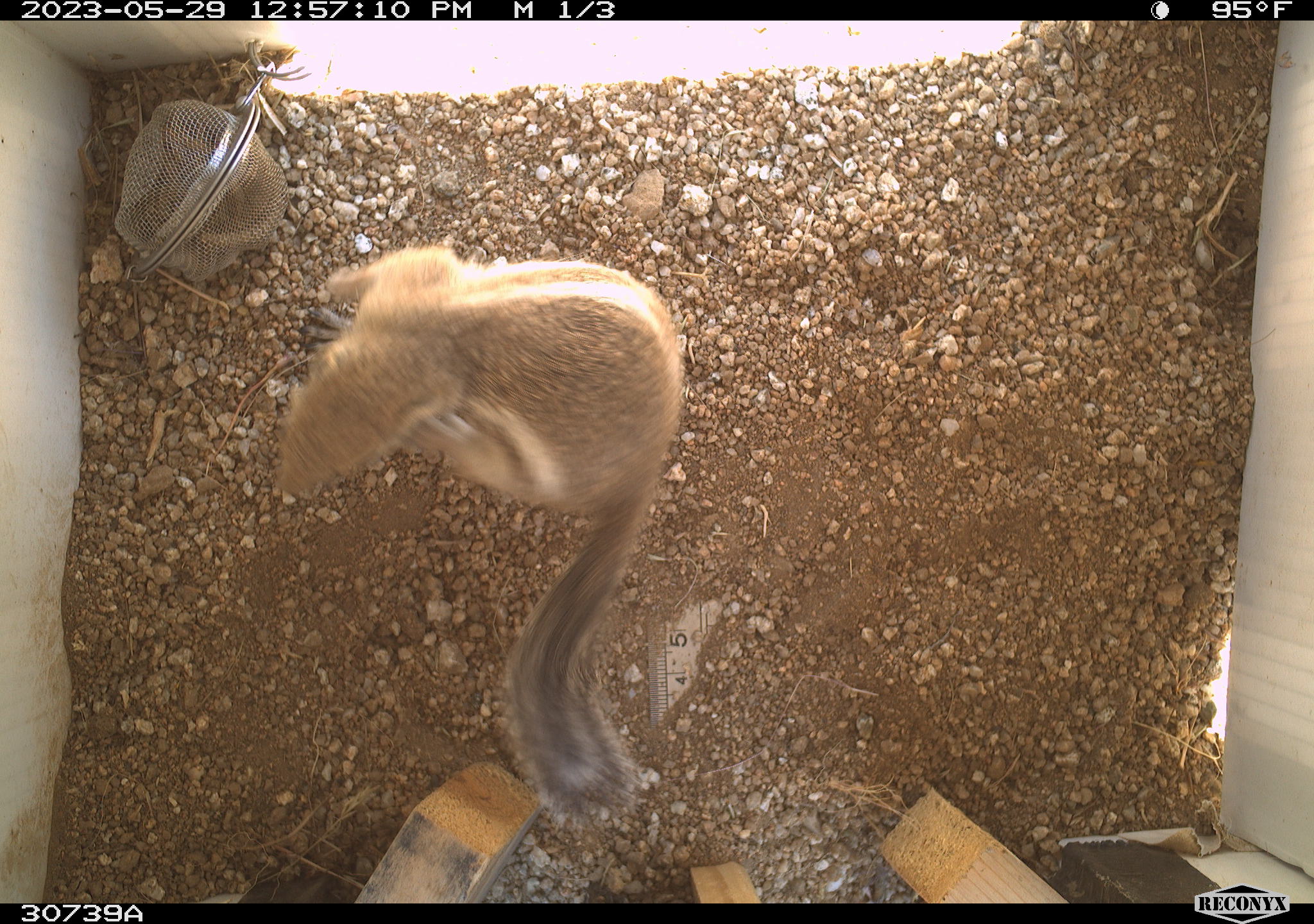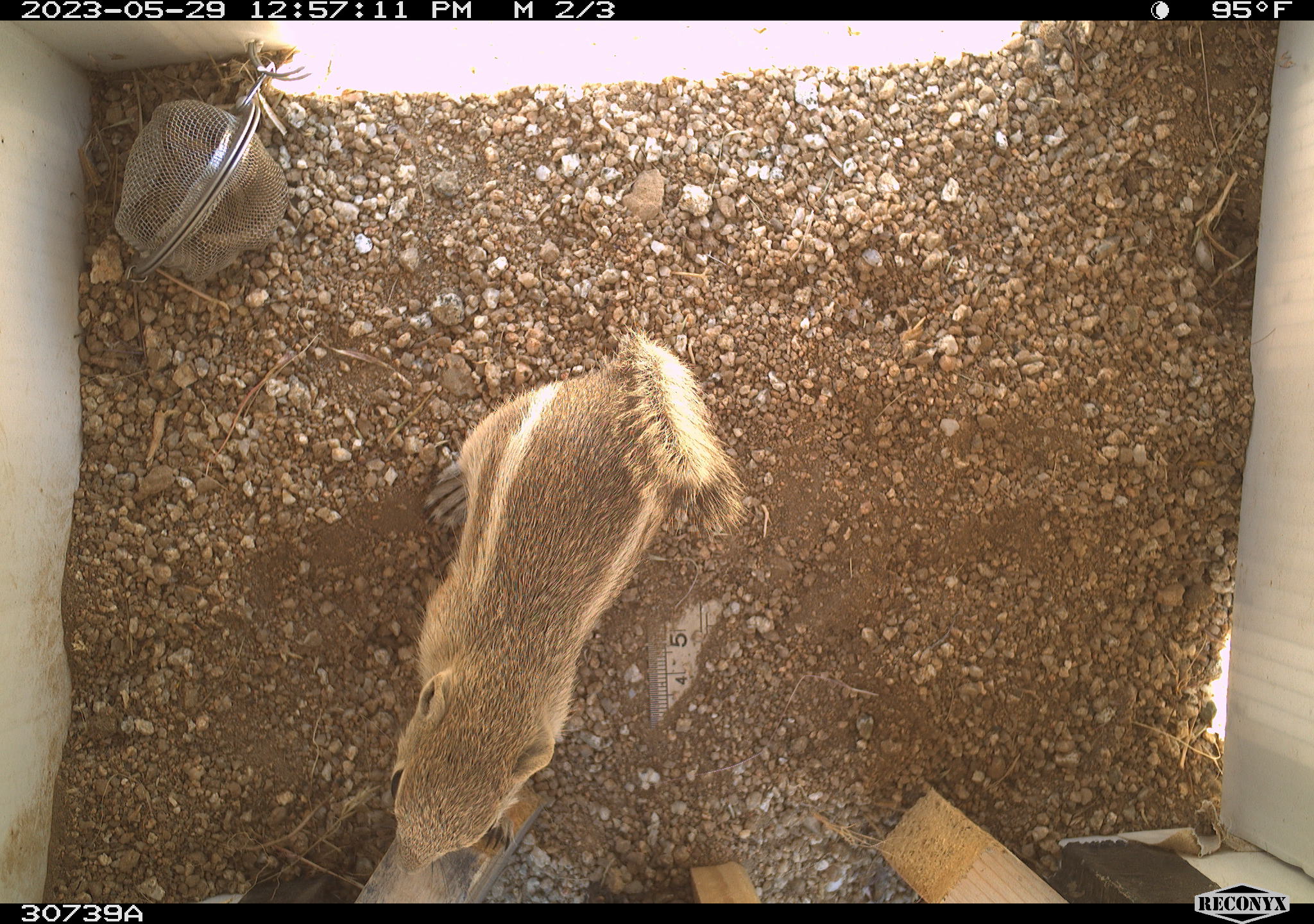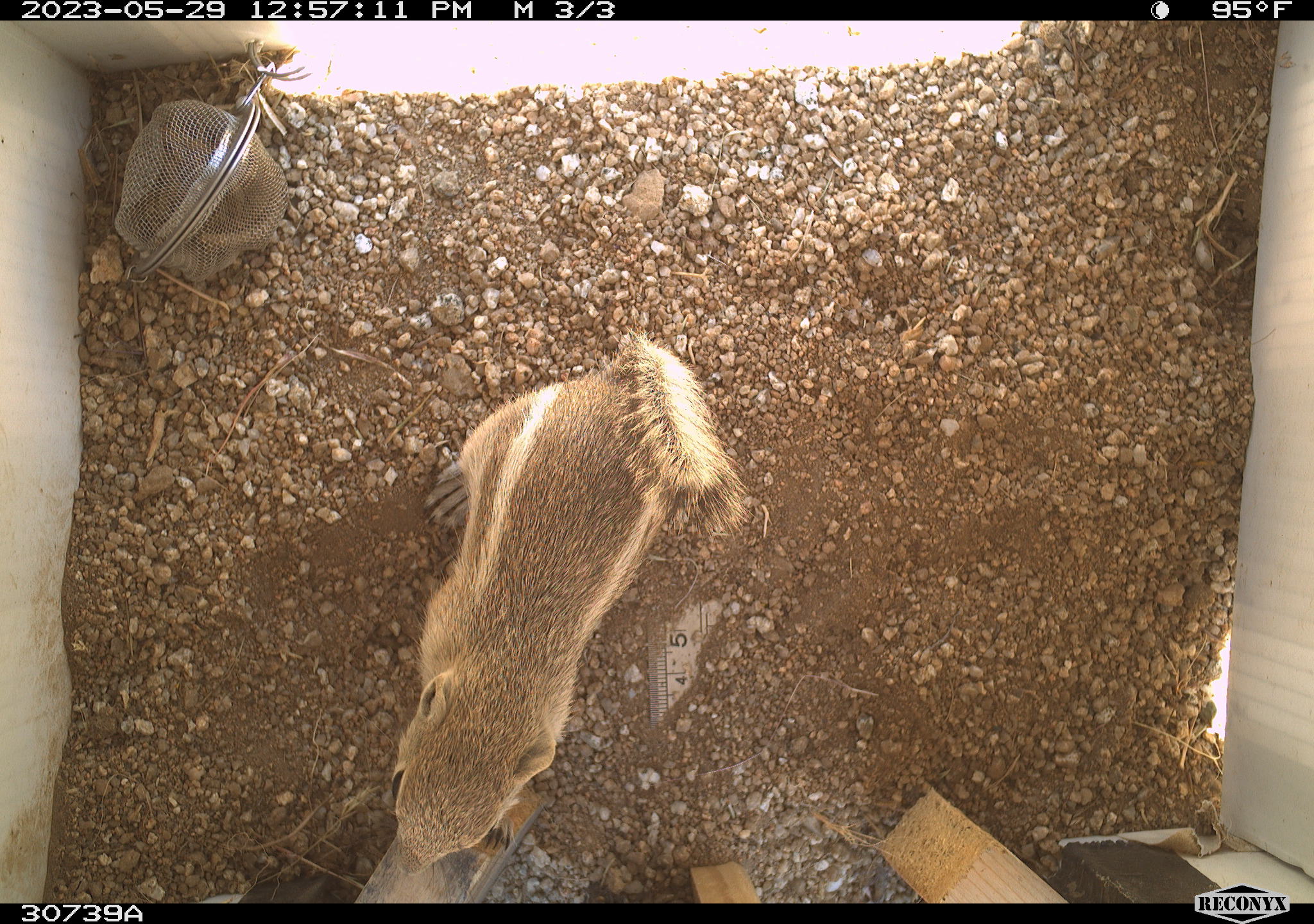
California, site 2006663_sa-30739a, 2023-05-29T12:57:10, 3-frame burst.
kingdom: Animalia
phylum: Chordata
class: Mammalia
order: Rodentia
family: Sciuridae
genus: Ammospermophilus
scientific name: Ammospermophilus leucurus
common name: white-tailed antelope squirrel